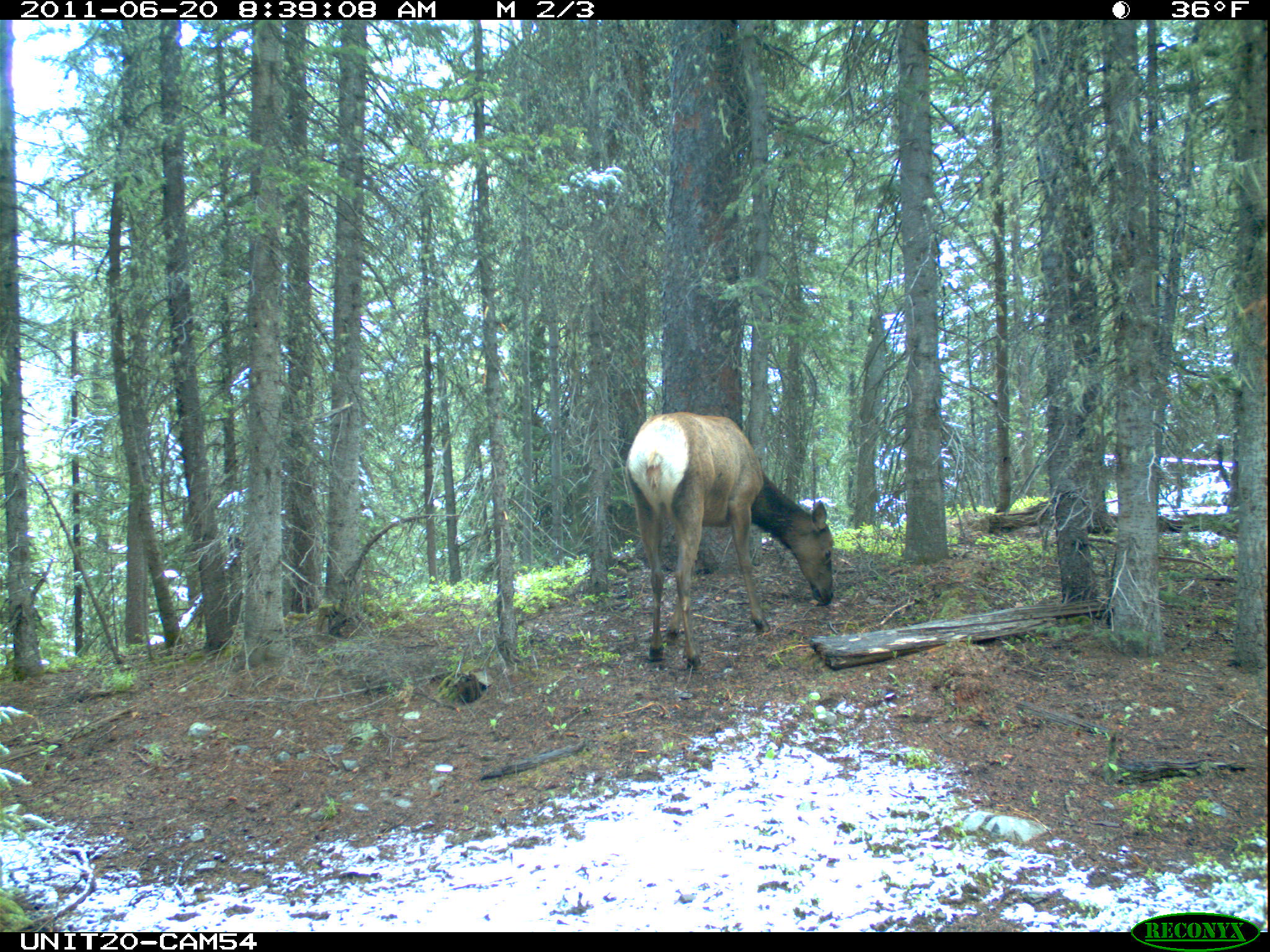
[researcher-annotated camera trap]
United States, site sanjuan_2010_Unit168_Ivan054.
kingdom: Animalia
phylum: Chordata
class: Mammalia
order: Artiodactyla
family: Cervidae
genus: Cervus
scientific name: Cervus elaphus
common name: red deer